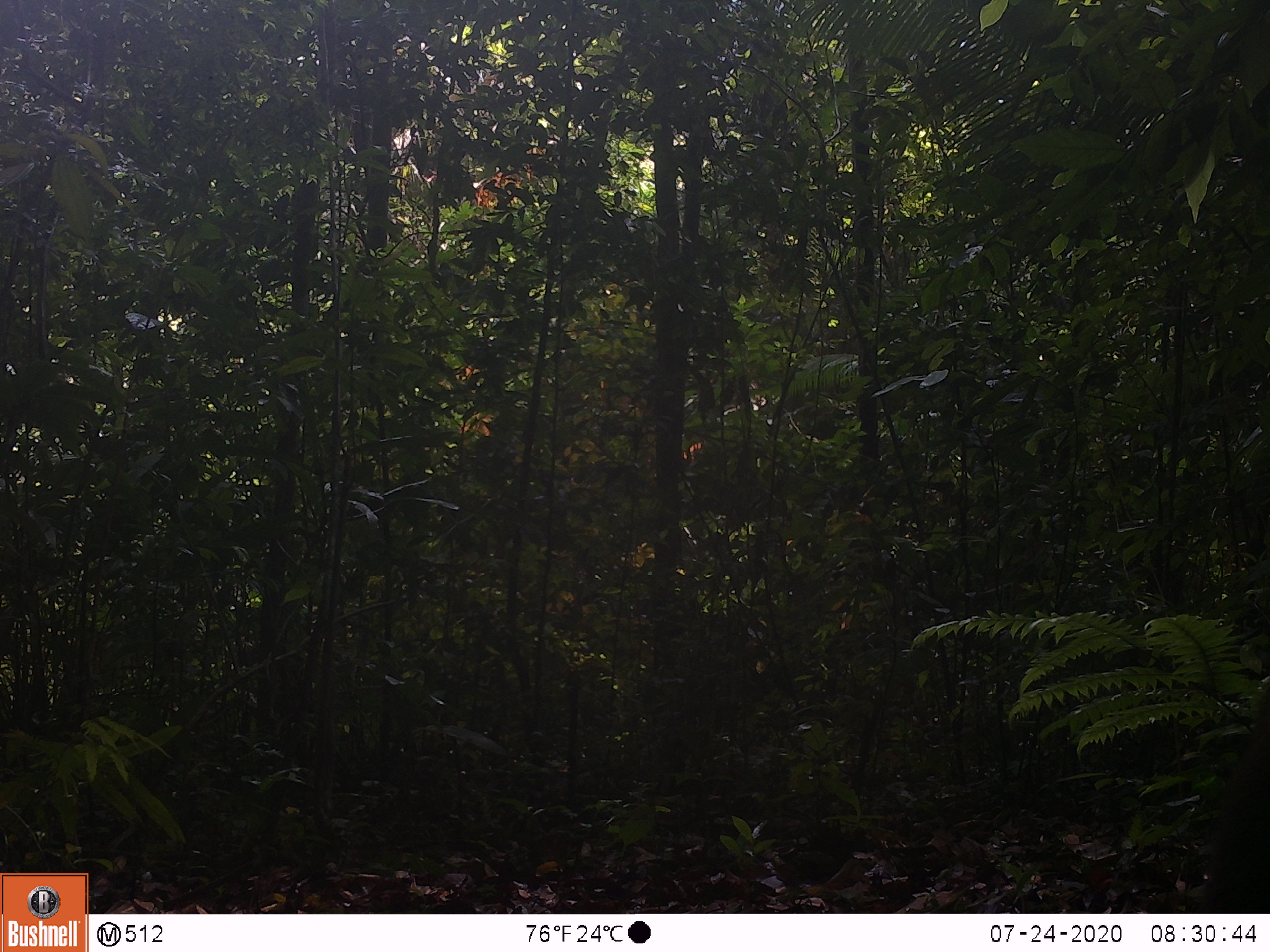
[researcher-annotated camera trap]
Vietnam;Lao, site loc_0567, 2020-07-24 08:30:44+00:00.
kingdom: Animalia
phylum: Chordata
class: Mammalia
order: Primates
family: Cercopithecidae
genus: Macaca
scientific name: Macaca arctoides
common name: stump-tailed macaque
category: stump tailed macaque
Stump tailed macaque (stump-tailed macaque) (Macaca arctoides). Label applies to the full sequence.